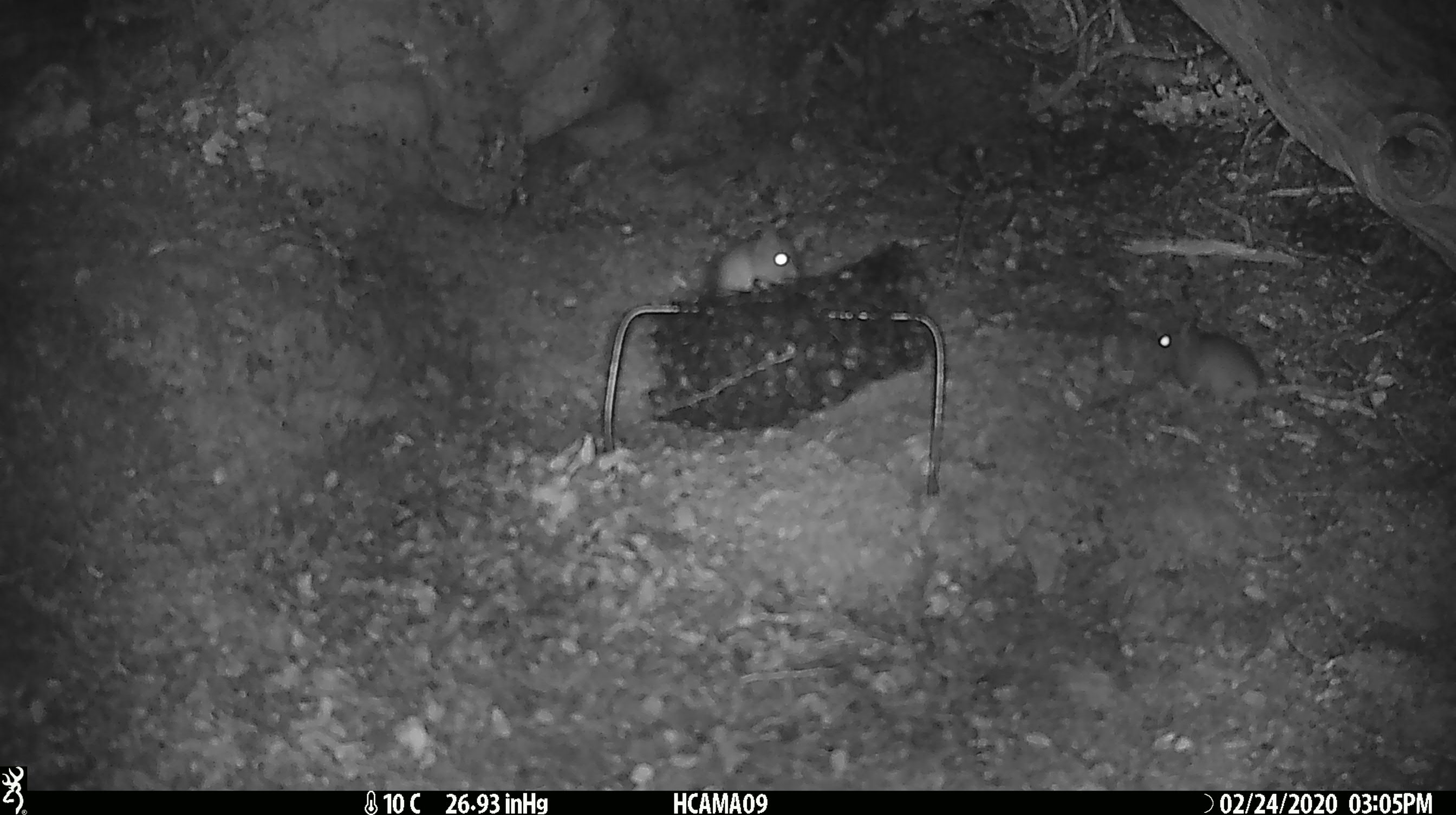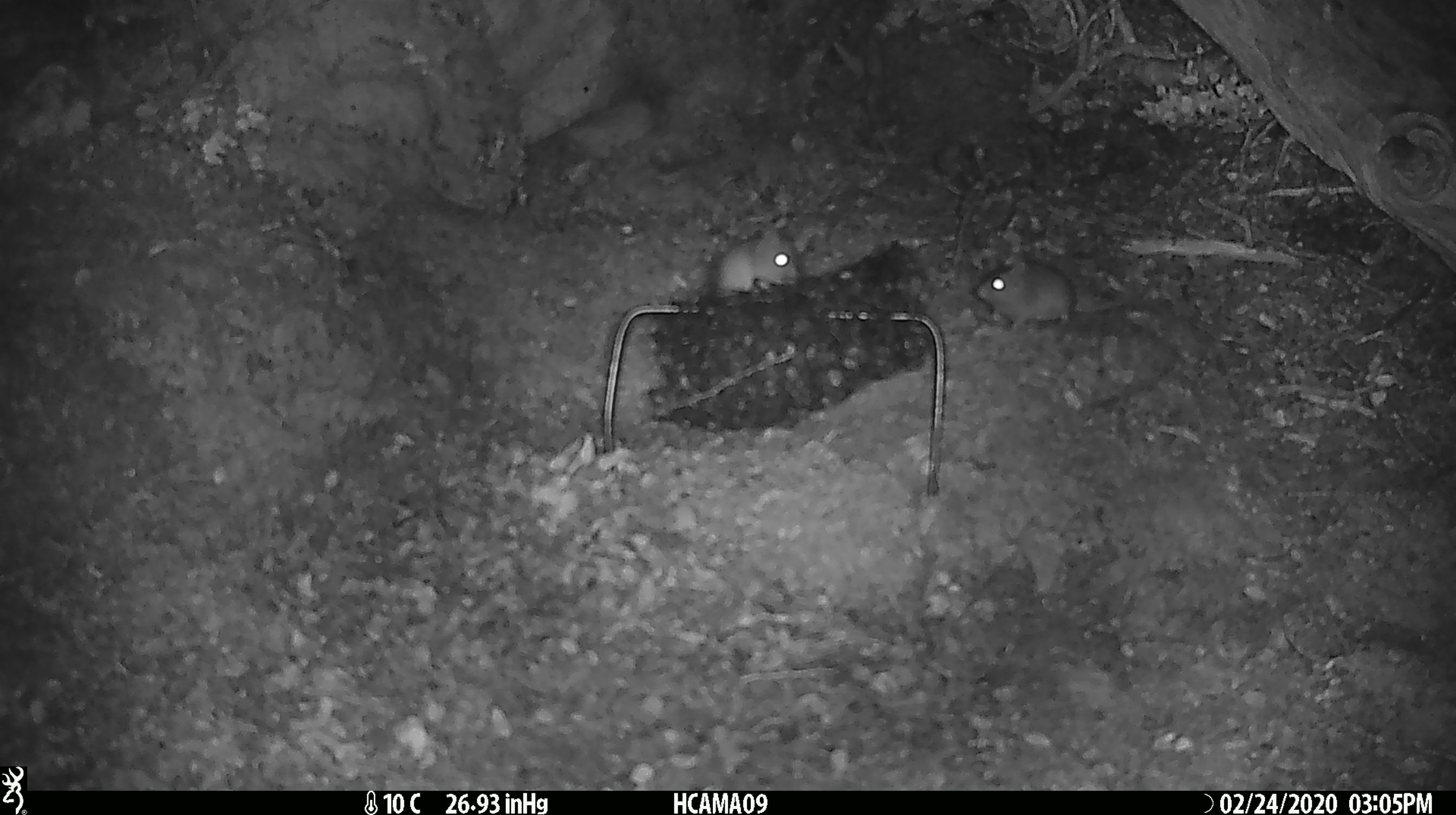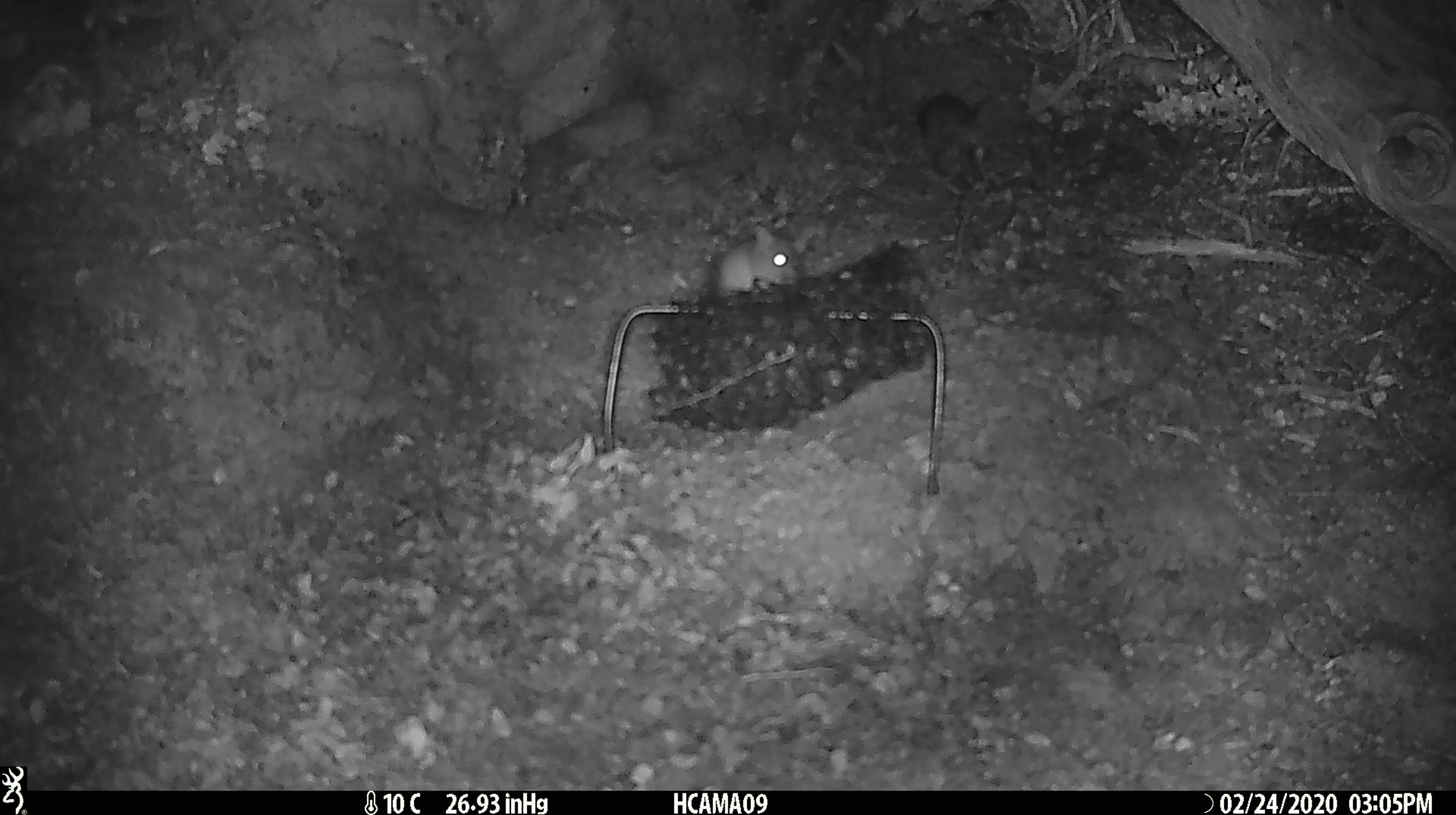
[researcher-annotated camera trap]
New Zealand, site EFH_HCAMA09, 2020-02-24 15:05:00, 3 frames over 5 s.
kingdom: Animalia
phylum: Chordata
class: Mammalia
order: Rodentia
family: Muridae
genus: Mus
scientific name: Mus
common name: mouse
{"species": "mouse (Mus)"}